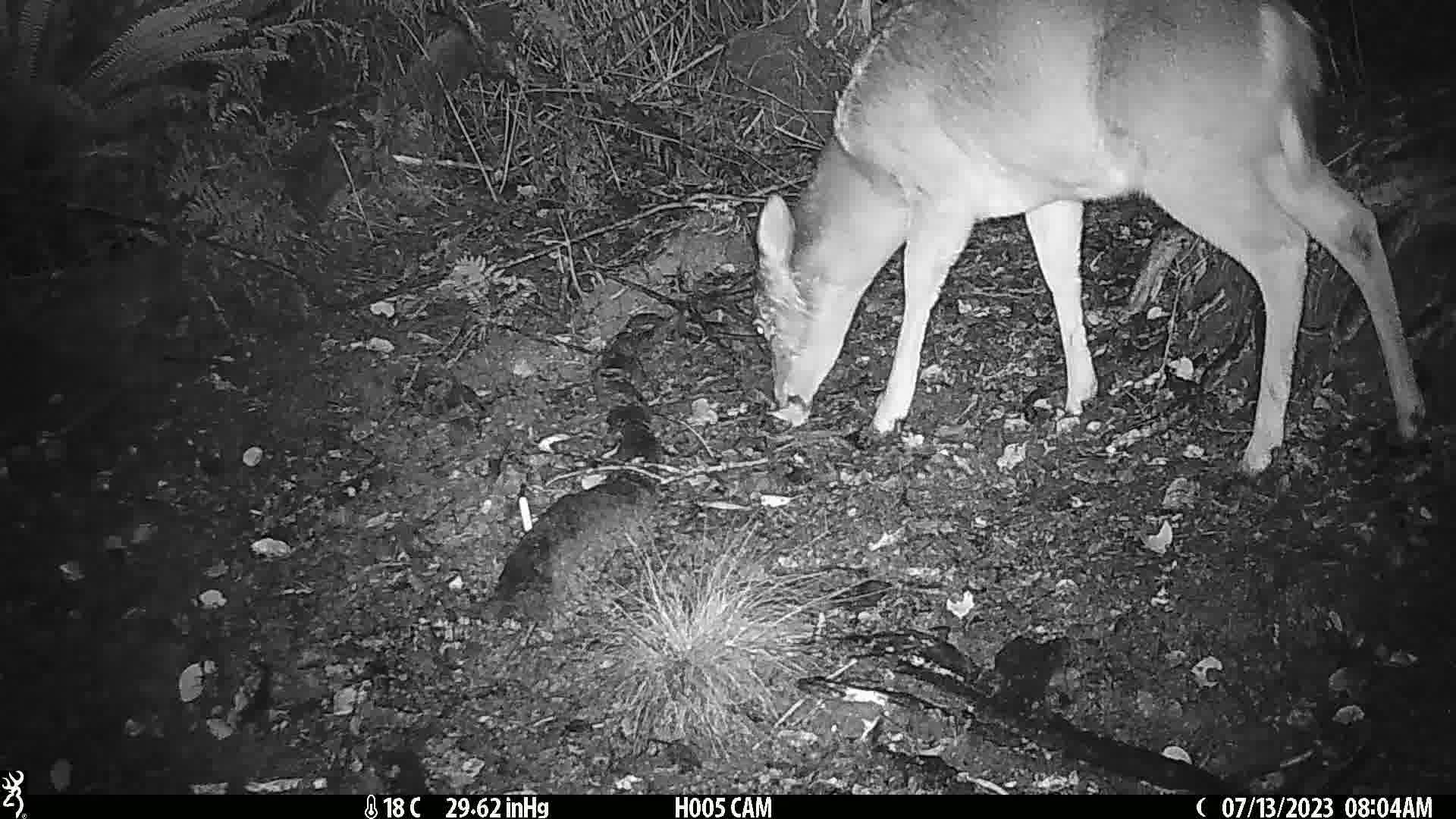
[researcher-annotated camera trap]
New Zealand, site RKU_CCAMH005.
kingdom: Animalia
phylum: Chordata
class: Mammalia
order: Artiodactyla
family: Cervidae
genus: Odocoileus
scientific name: Odocoileus virginianus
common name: white-tailed deer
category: white tailed deer